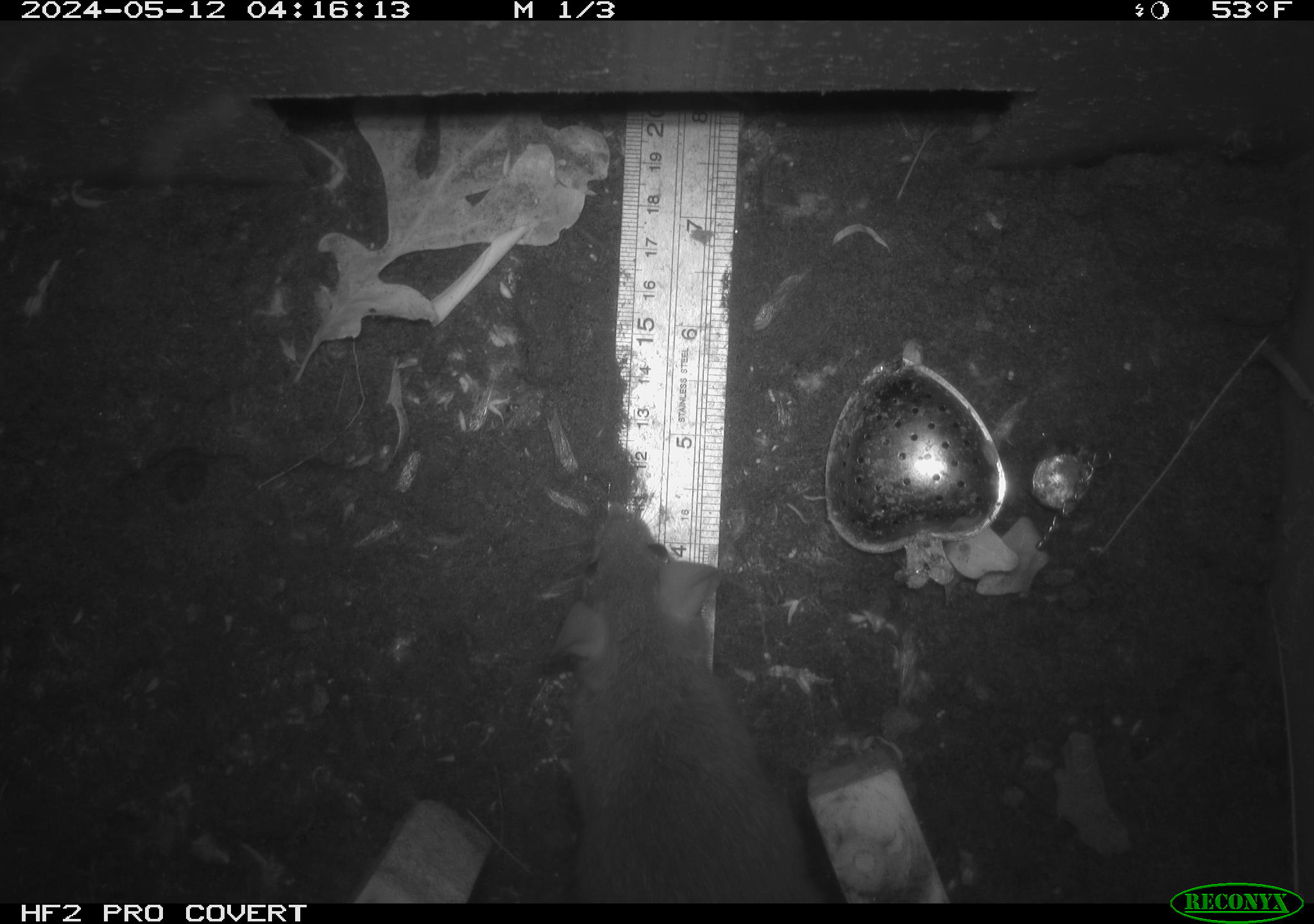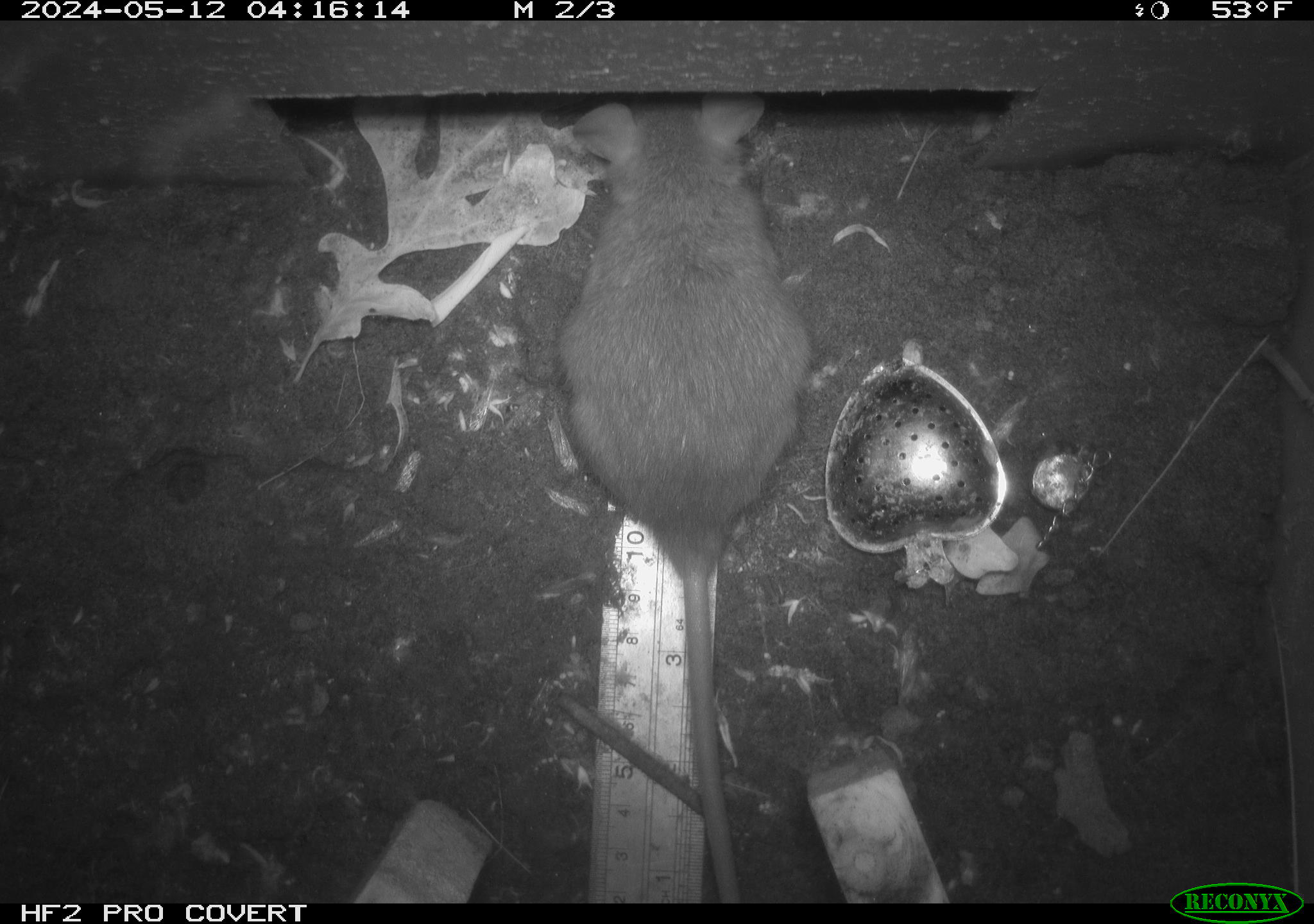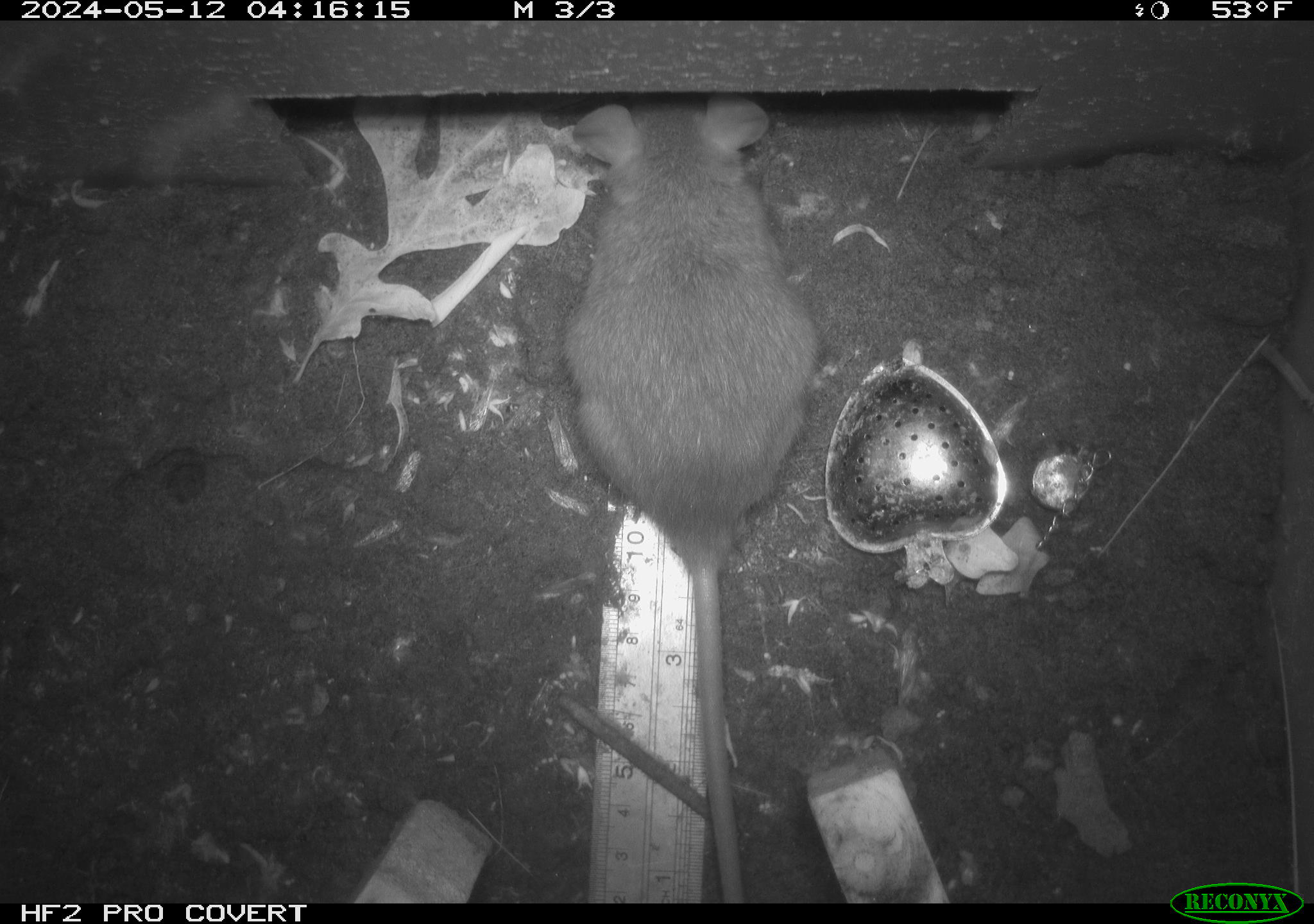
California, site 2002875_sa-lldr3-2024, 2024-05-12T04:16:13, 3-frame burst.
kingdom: Animalia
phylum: Chordata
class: Mammalia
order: Rodentia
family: Muridae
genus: Rattus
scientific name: Rattus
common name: rat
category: rattus species